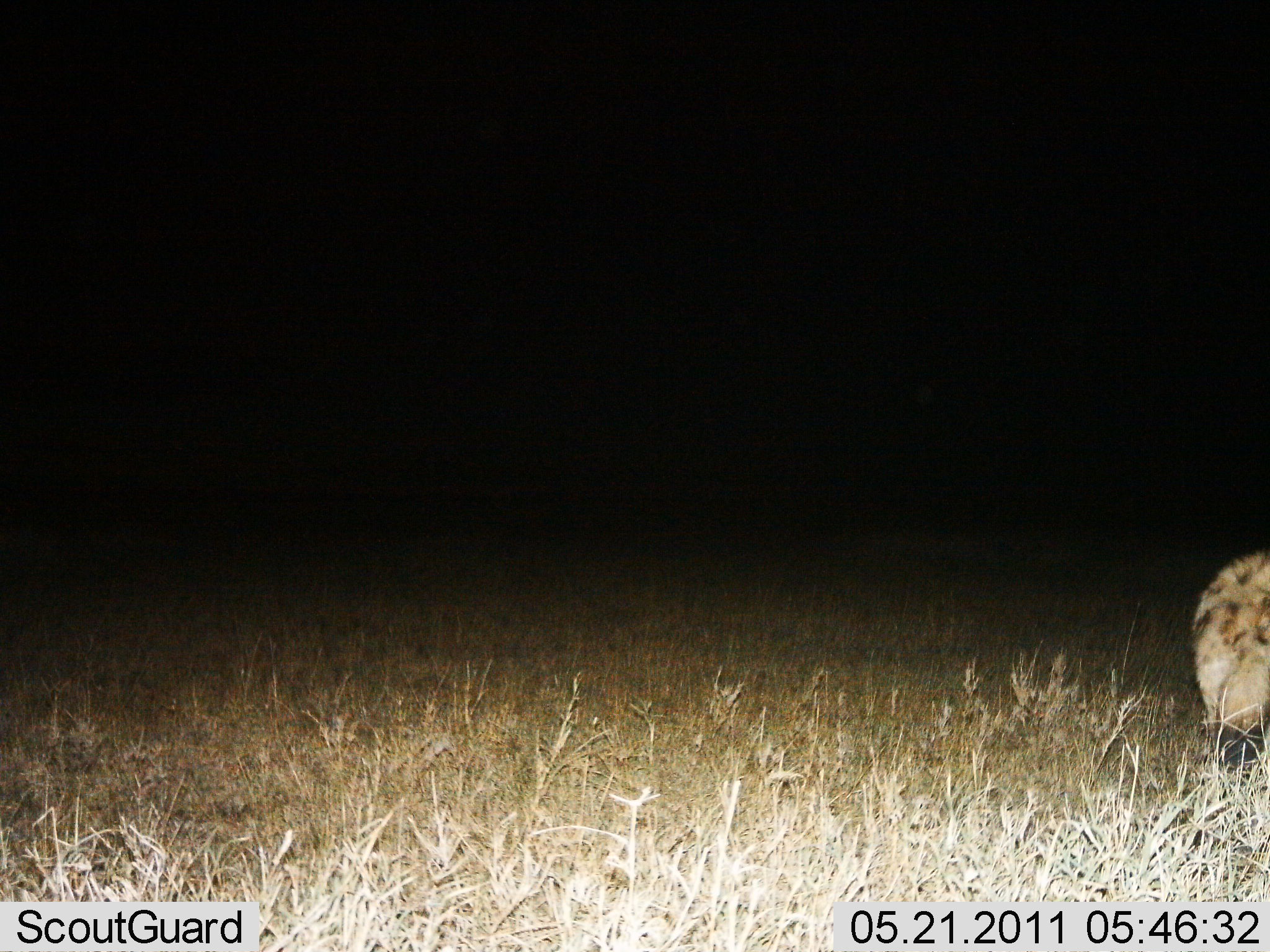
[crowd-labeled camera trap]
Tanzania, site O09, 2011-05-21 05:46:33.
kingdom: Animalia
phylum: Chordata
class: Mammalia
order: Carnivora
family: Hyaenidae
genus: Crocuta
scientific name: Crocuta crocuta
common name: spotted hyena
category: hyenaspotted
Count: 1.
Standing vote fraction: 77%.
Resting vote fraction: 0%.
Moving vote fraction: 15%.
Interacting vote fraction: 0%.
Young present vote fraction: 0%.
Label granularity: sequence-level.